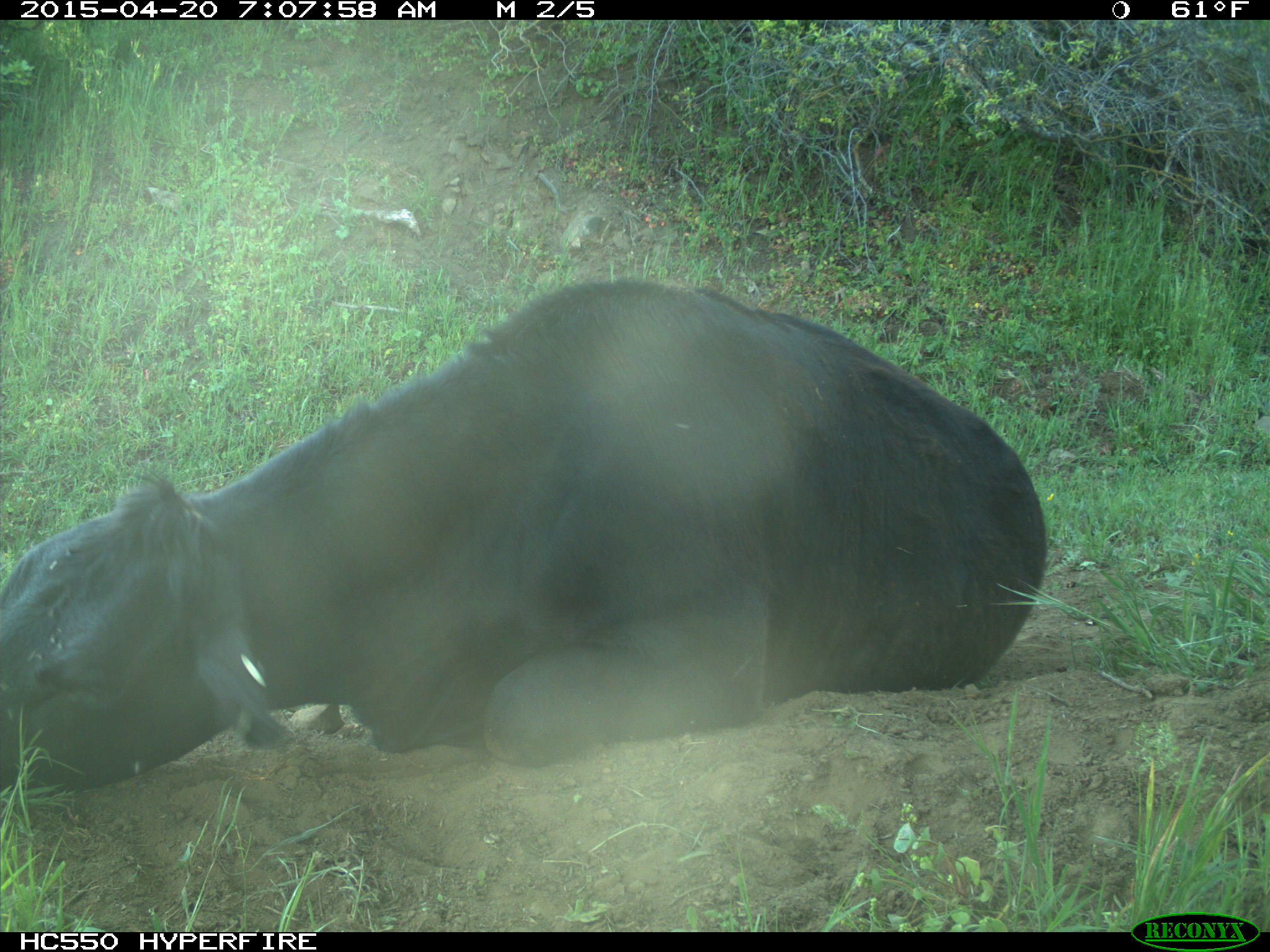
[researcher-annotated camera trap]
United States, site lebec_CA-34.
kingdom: Animalia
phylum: Chordata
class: Mammalia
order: Artiodactyla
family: Bovidae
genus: Bos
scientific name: Bos taurus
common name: domestic cow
Bos taurus (domestic cow).